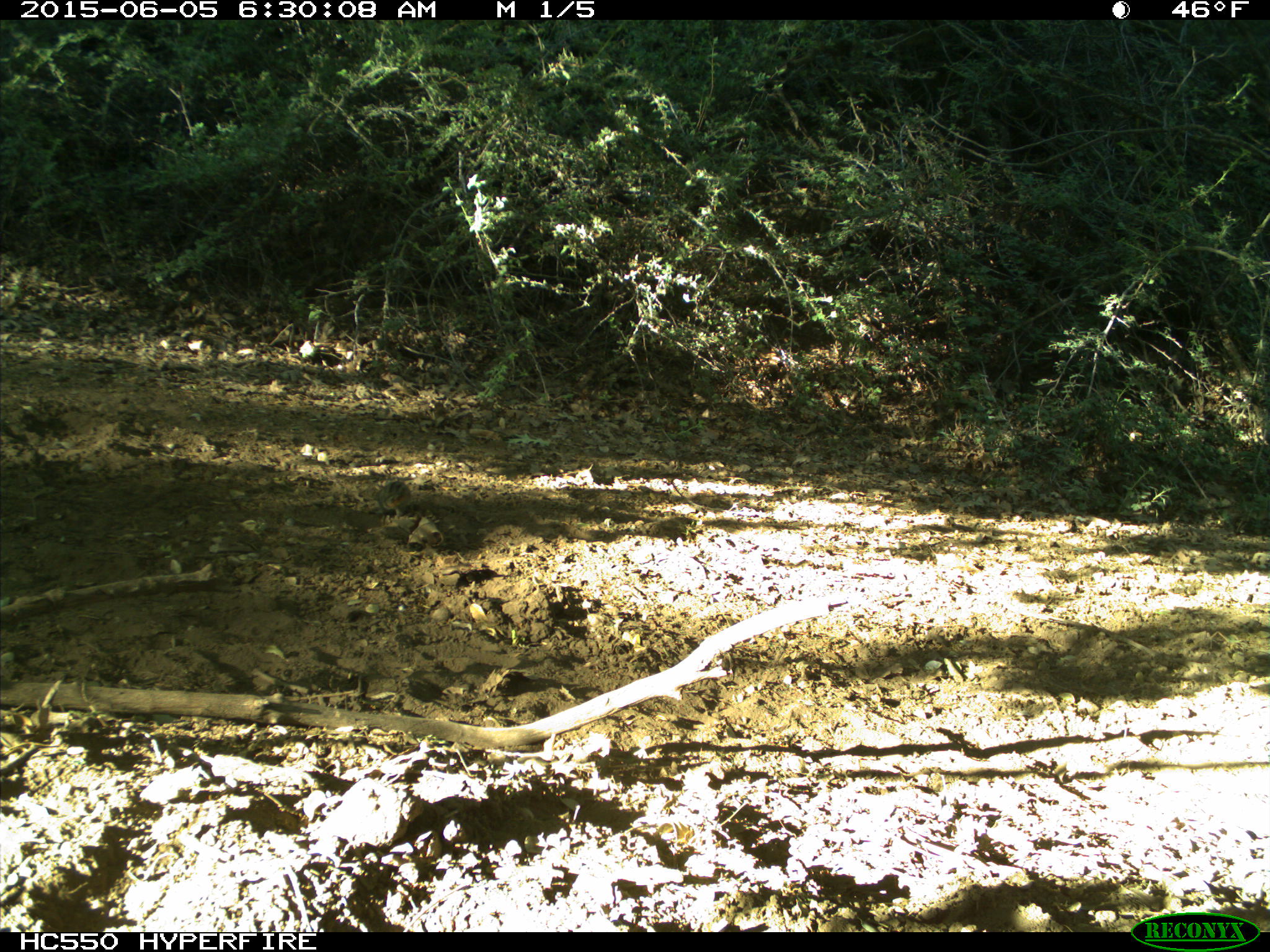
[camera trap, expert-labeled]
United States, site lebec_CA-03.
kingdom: Animalia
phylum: Chordata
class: Mammalia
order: Rodentia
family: Sciuridae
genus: Tamias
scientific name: Tamias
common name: chipmunk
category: unidentified chipmunk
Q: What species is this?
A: Unidentified chipmunk (chipmunk) (Tamias).